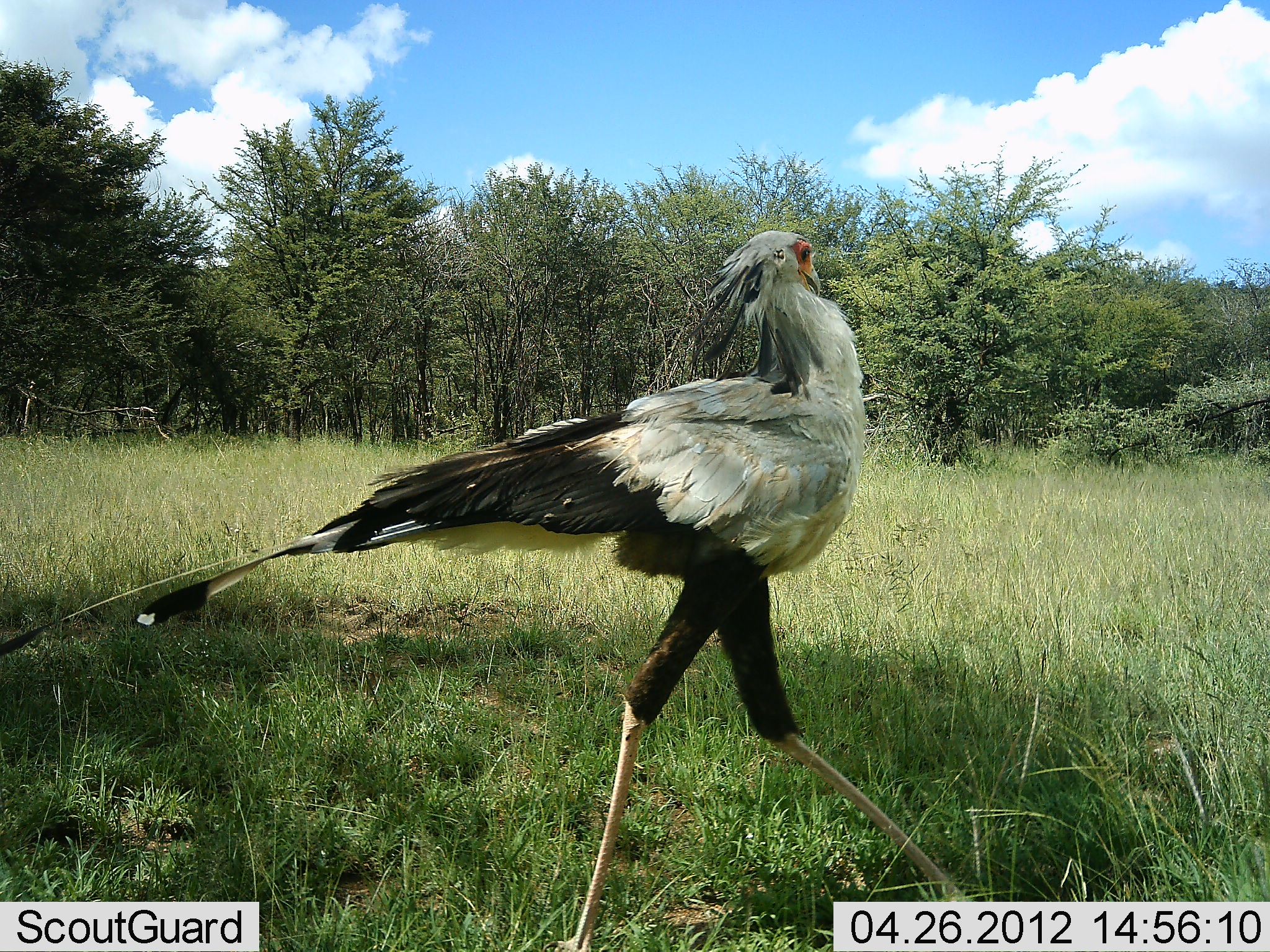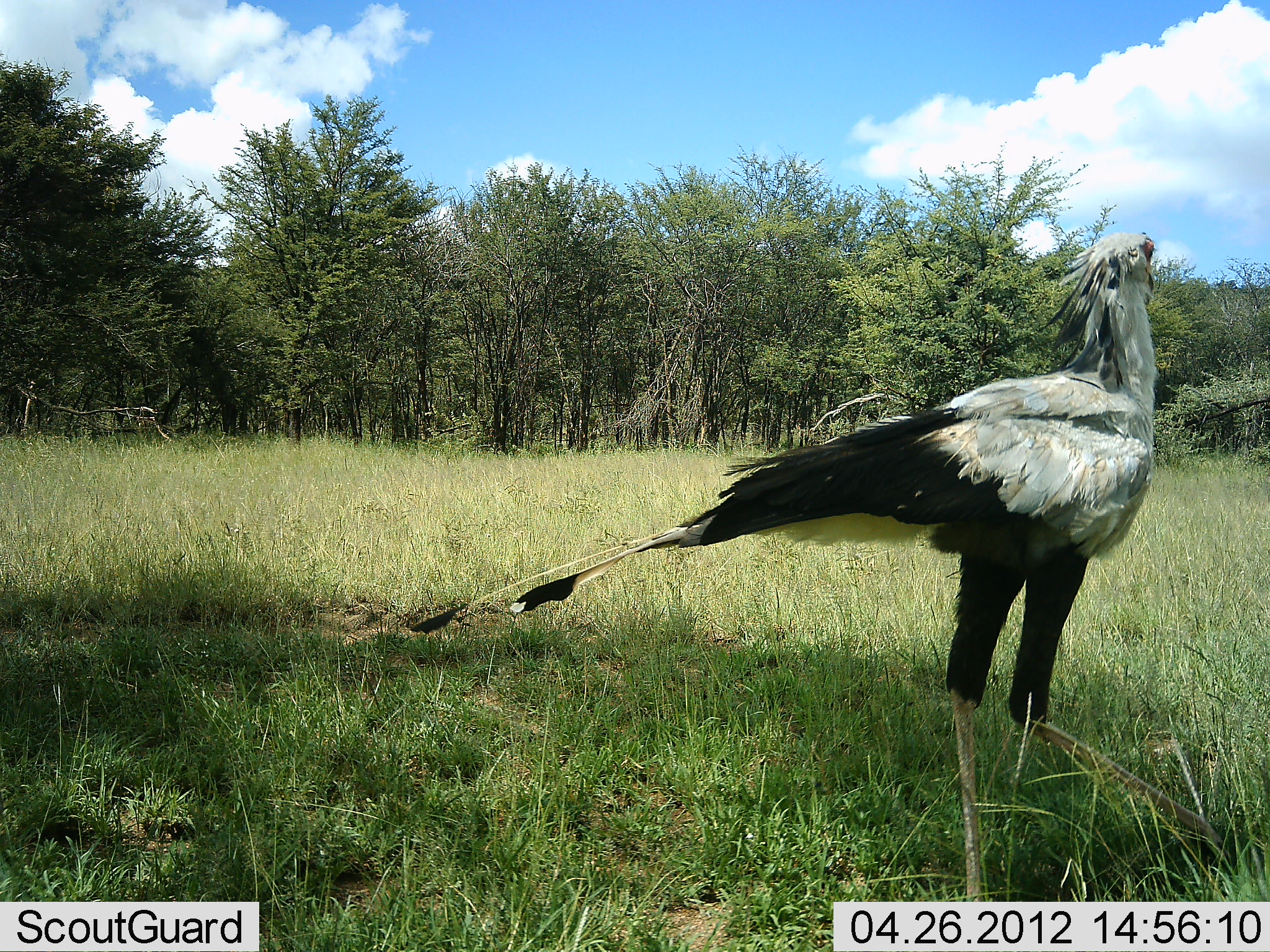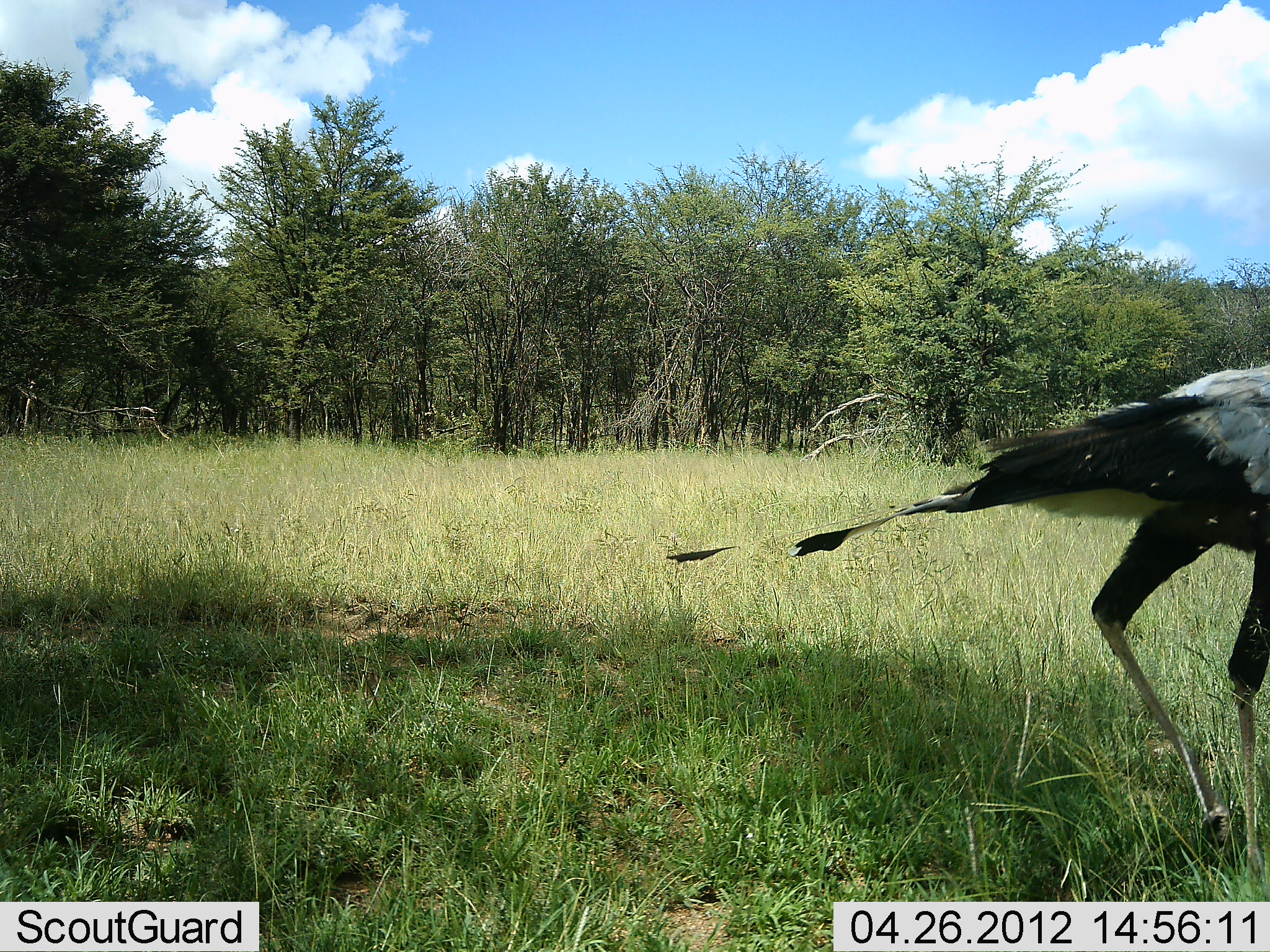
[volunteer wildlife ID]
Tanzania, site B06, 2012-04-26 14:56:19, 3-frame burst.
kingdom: Animalia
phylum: Chordata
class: Aves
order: Accipitriformes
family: Sagittariidae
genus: Sagittarius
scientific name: Sagittarius serpentarius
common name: secretary bird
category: secretarybird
Secretarybird (secretary bird) (Sagittarius serpentarius), count 1. Behavior (volunteer vote fractions): standing 7%, resting 0%, moving 93%, interacting 0%. Young present (vote fraction): 0%. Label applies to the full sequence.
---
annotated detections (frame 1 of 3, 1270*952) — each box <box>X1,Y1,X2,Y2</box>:
animal: <box>0,228,975,951</box>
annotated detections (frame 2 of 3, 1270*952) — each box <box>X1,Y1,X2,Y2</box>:
animal: <box>406,229,1246,901</box>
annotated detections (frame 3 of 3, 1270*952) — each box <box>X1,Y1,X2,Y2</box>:
animal: <box>661,357,1270,900</box>